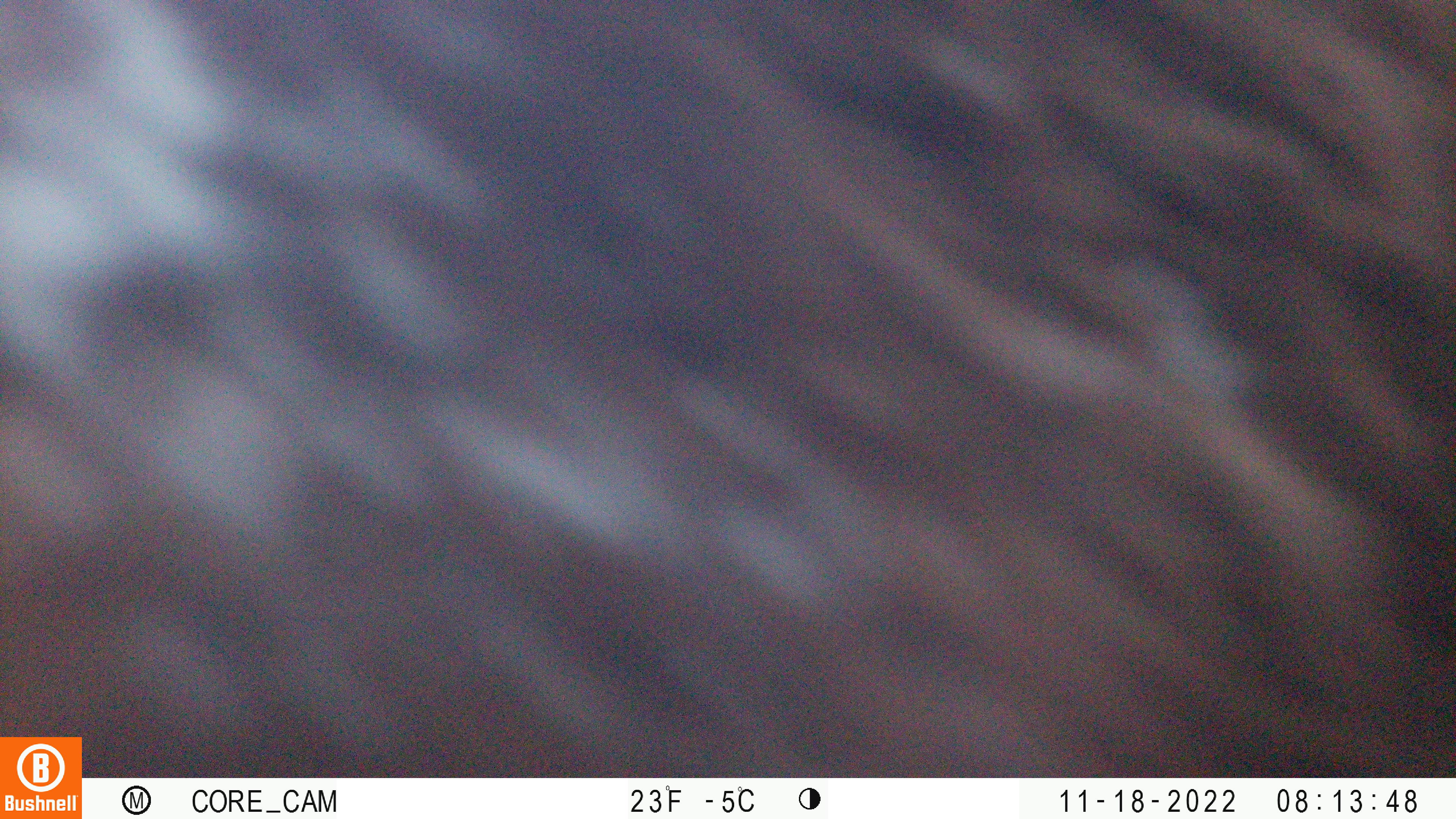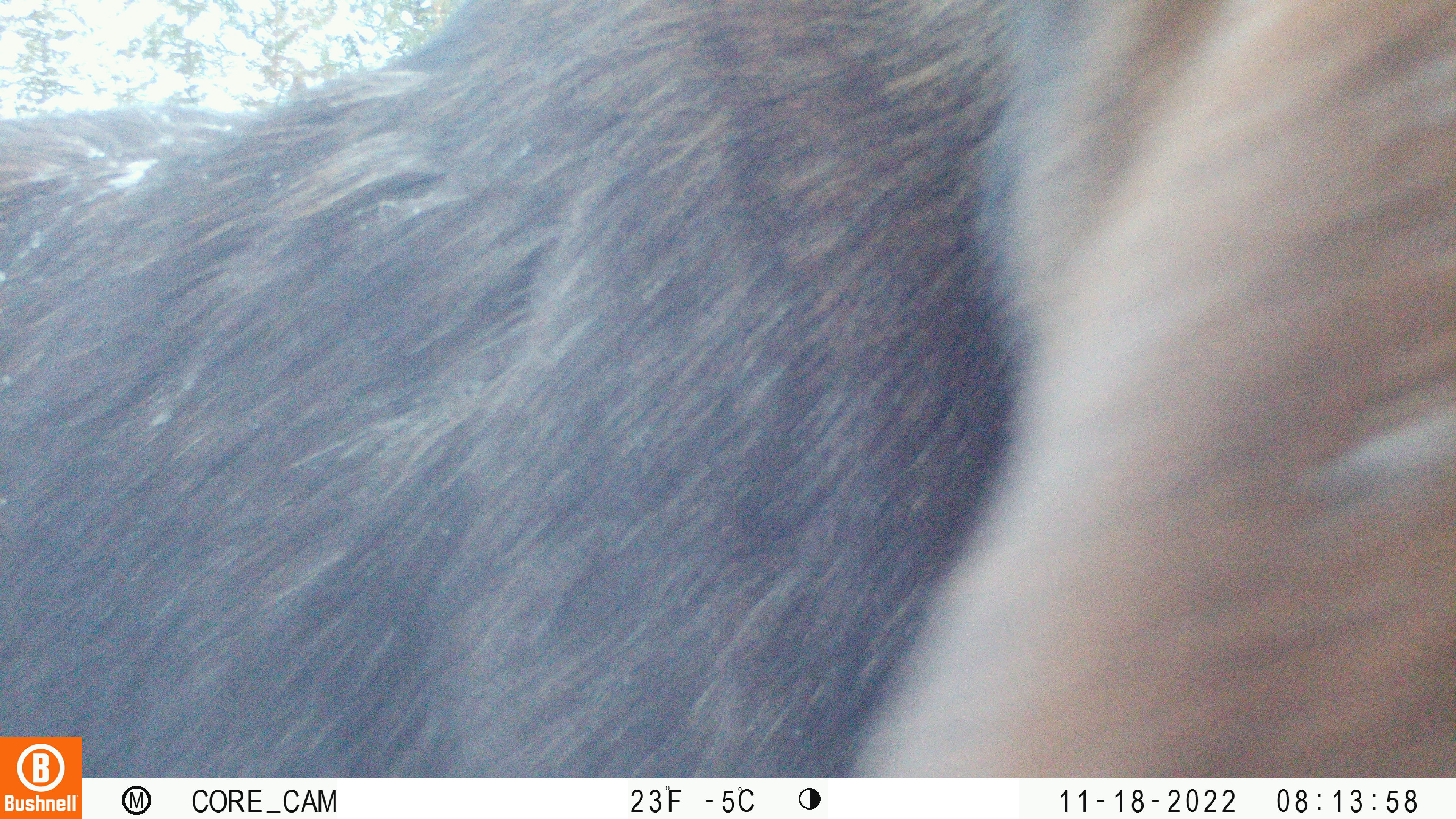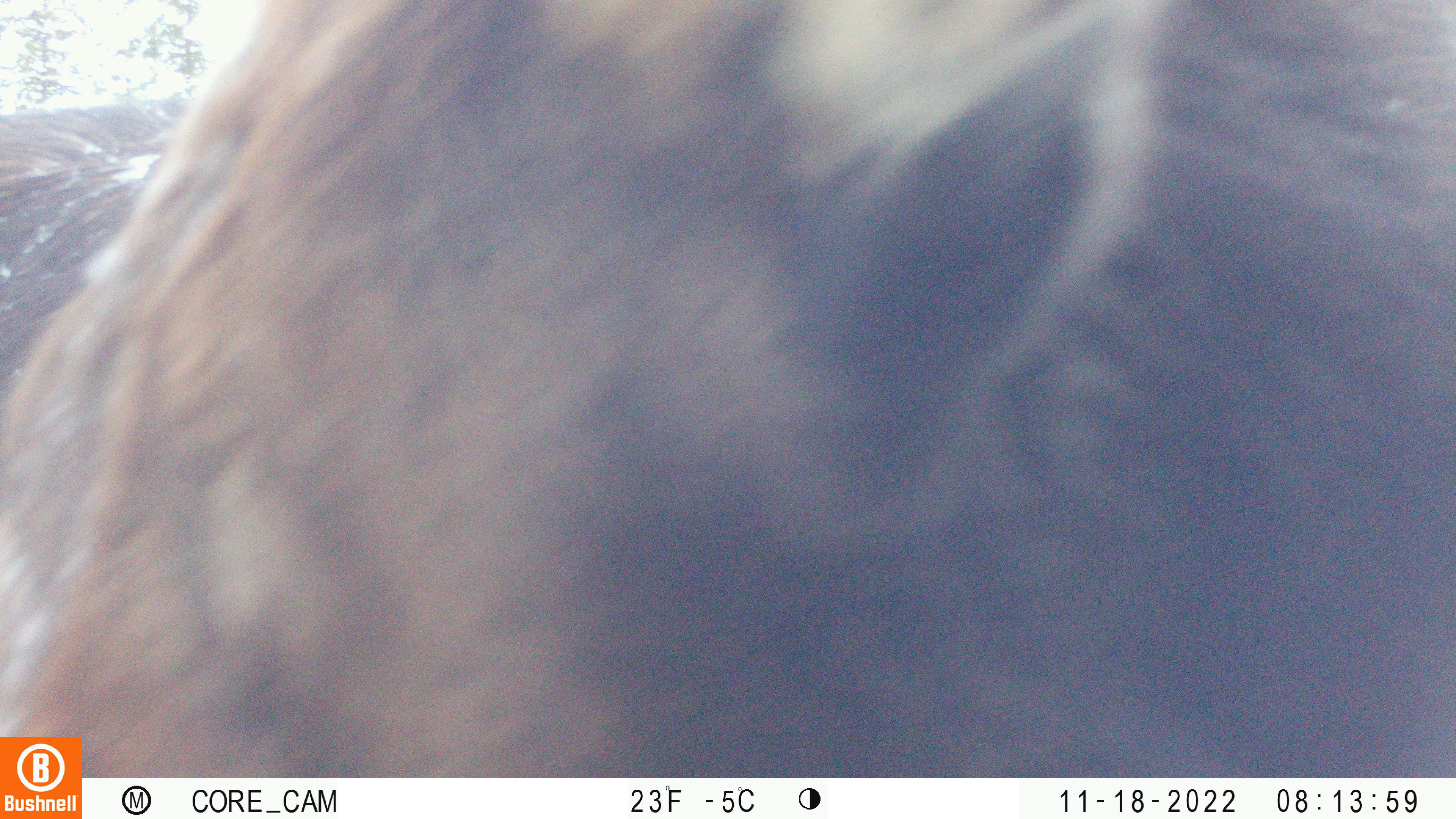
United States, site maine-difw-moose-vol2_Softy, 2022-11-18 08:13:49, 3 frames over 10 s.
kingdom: Animalia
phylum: Chordata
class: Mammalia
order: Artiodactyla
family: Cervidae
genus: Alces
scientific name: Alces alces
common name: moose